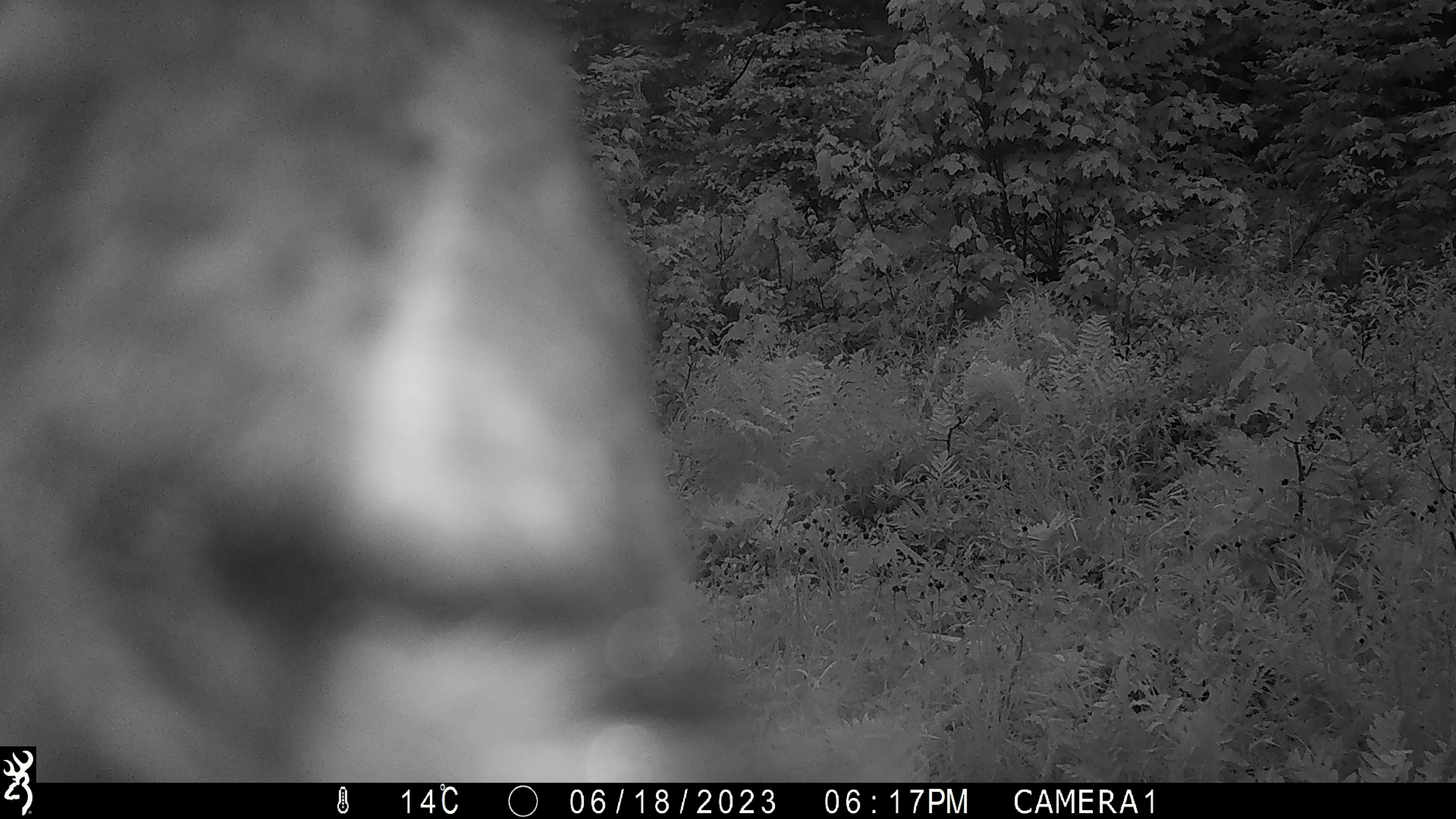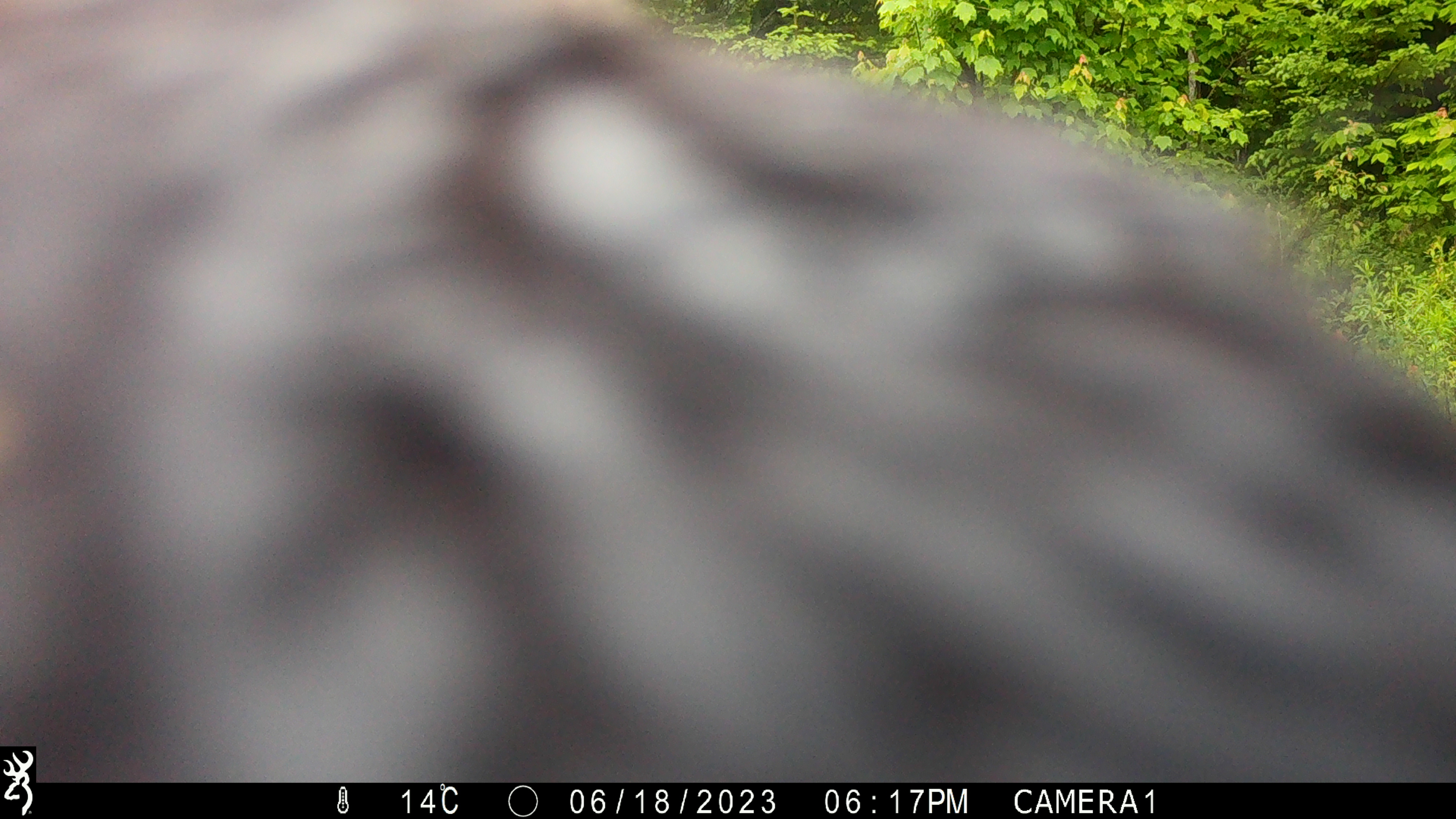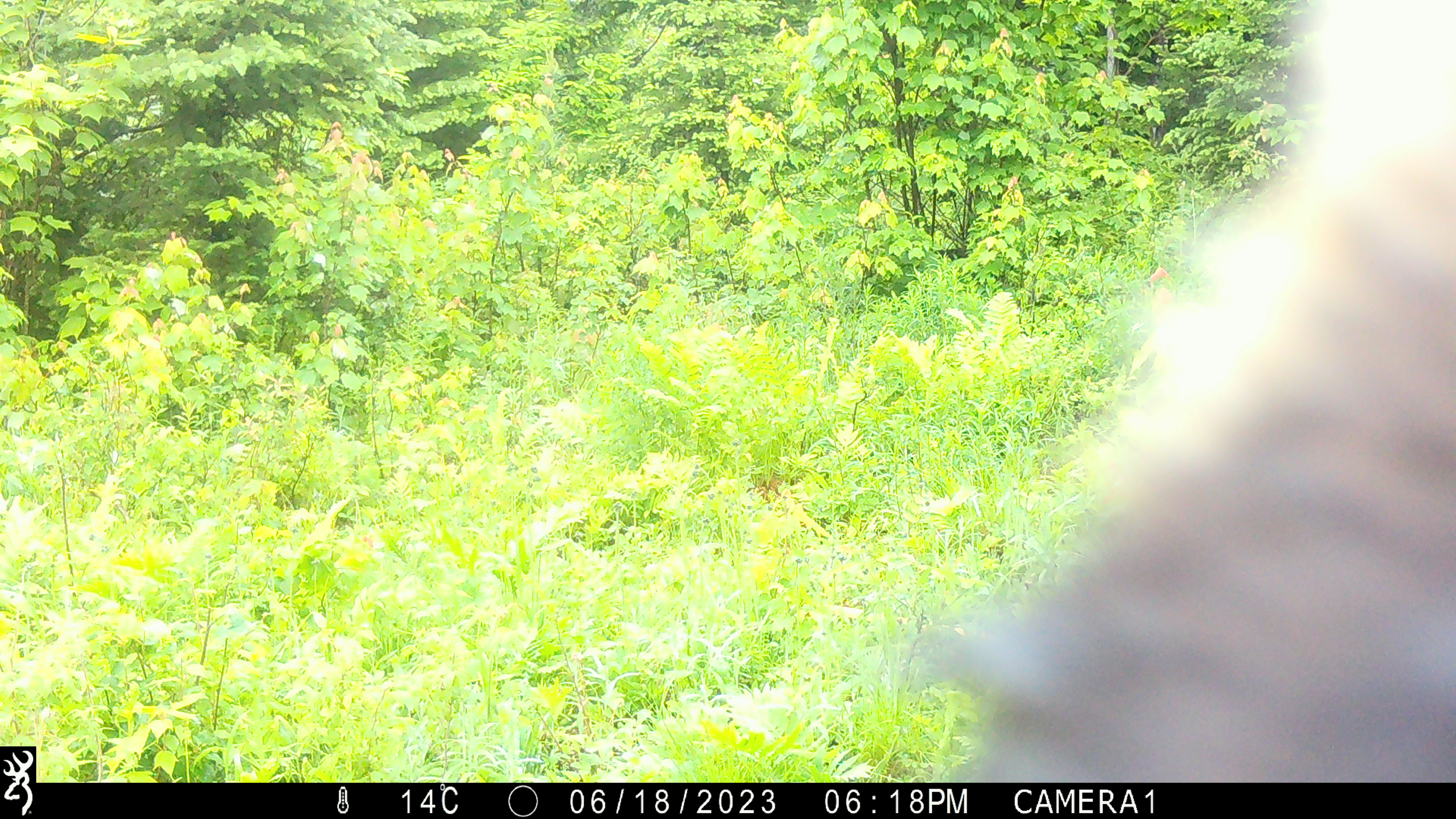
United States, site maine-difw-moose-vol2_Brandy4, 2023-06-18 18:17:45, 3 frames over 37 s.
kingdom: Animalia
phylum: Chordata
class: Mammalia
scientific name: Mammalia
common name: mammal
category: mammal sp.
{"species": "mammal sp. (mammal) (Mammalia)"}